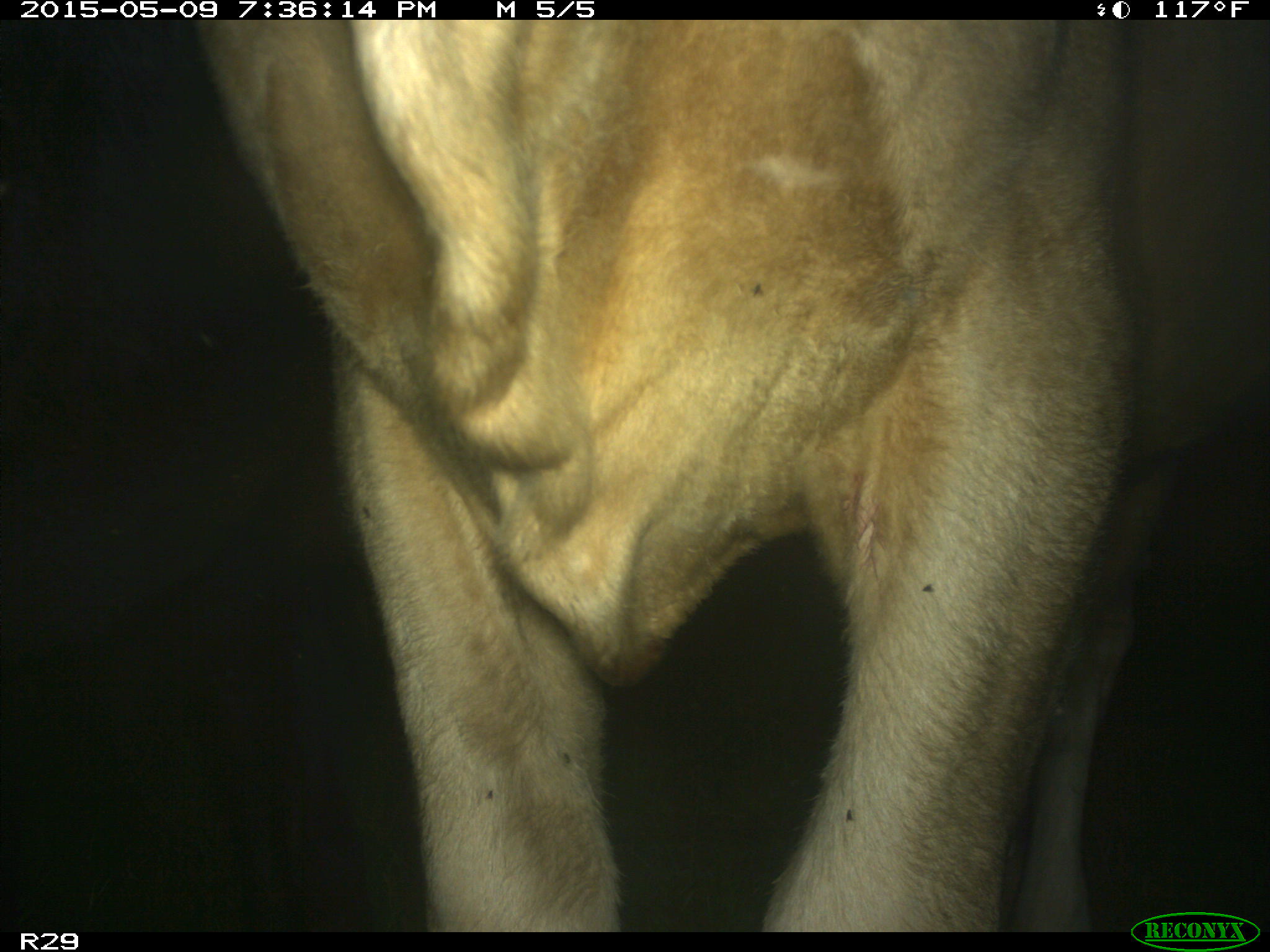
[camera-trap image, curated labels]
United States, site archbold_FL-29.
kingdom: Animalia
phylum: Chordata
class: Mammalia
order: Artiodactyla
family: Bovidae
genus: Bos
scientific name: Bos taurus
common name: domestic cow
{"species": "Bos taurus (domestic cow)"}